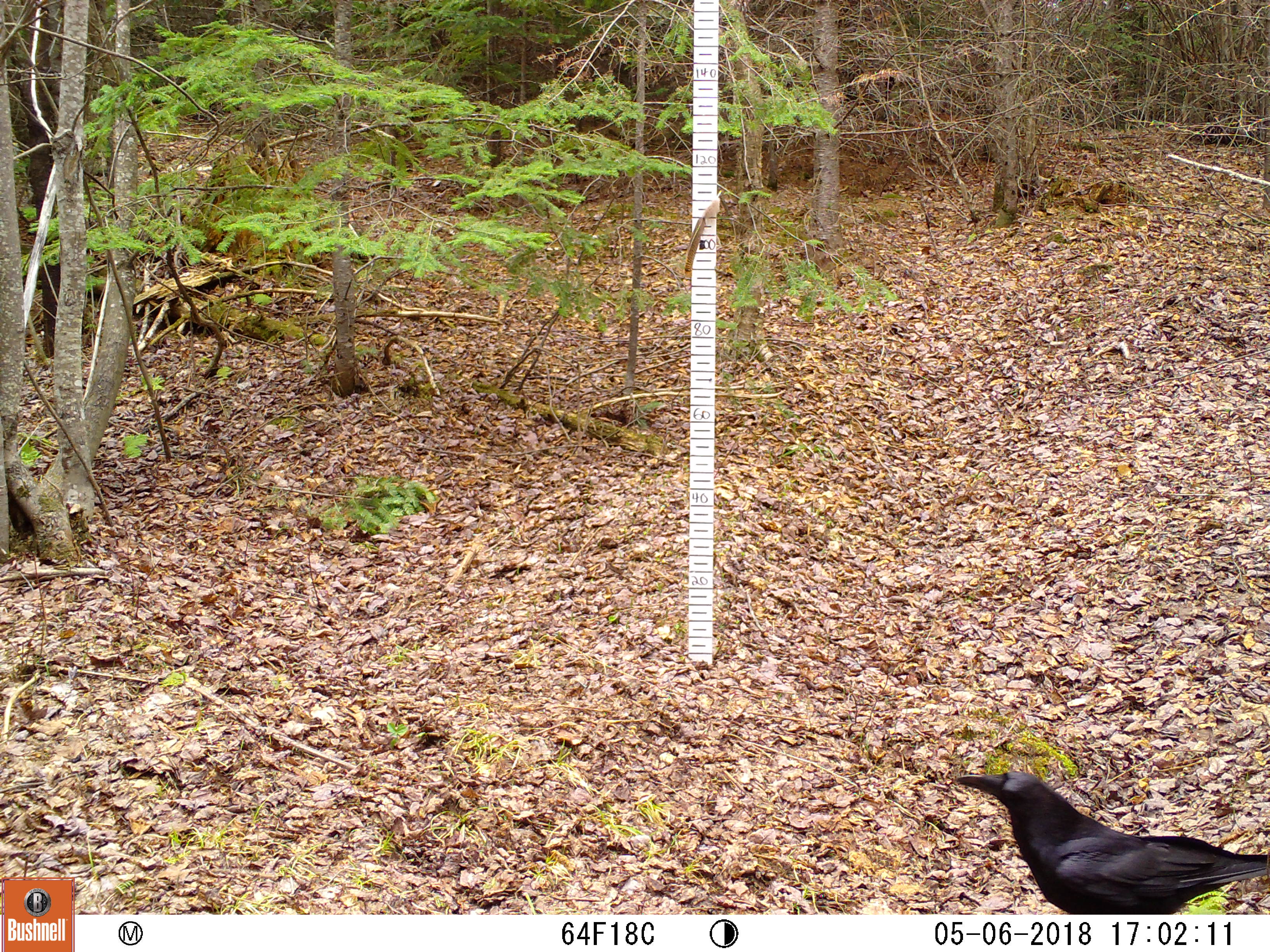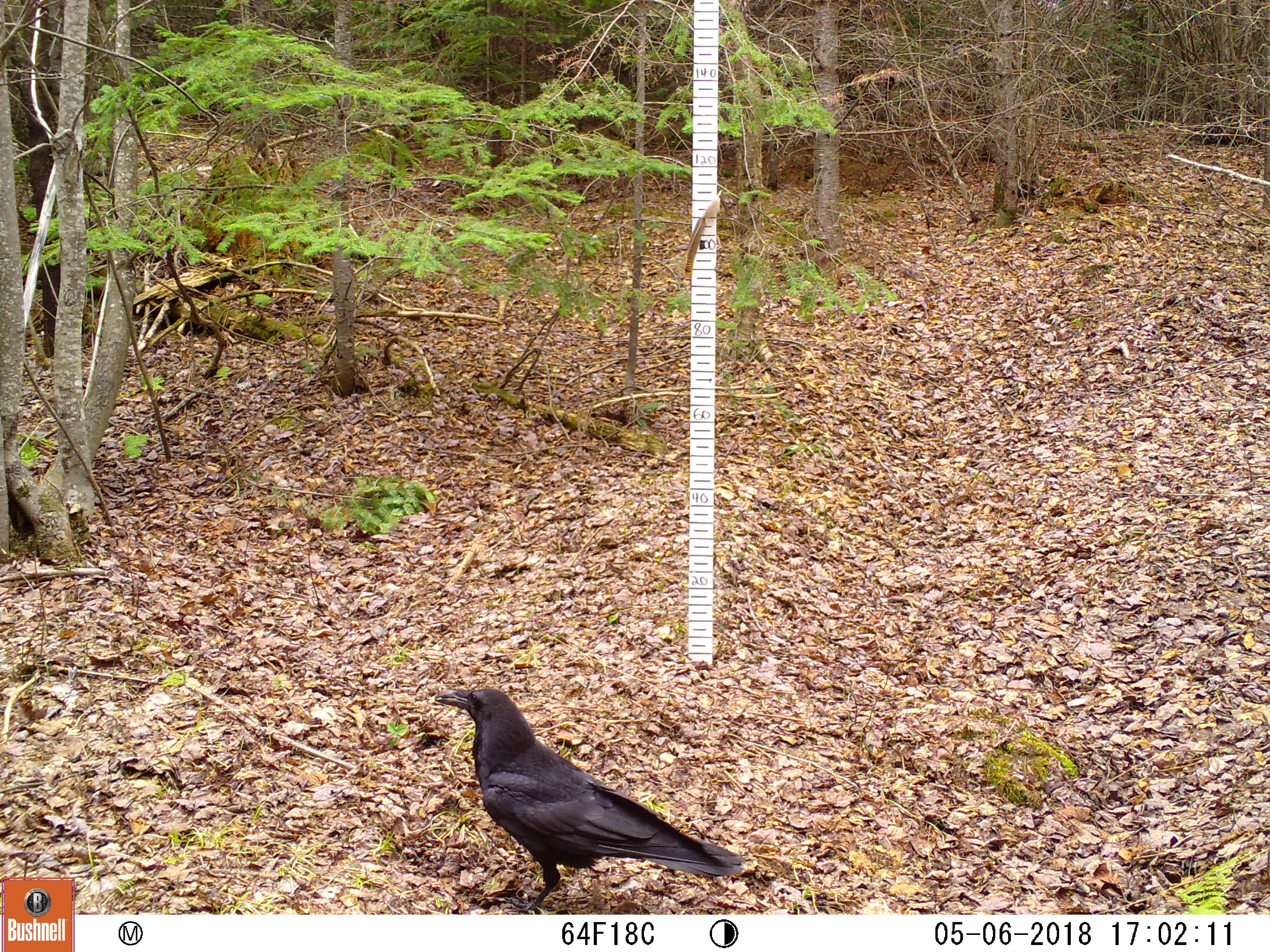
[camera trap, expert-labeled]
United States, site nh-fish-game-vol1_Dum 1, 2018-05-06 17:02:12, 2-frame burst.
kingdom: Animalia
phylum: Chordata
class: Aves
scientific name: Aves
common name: bird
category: bird sp.